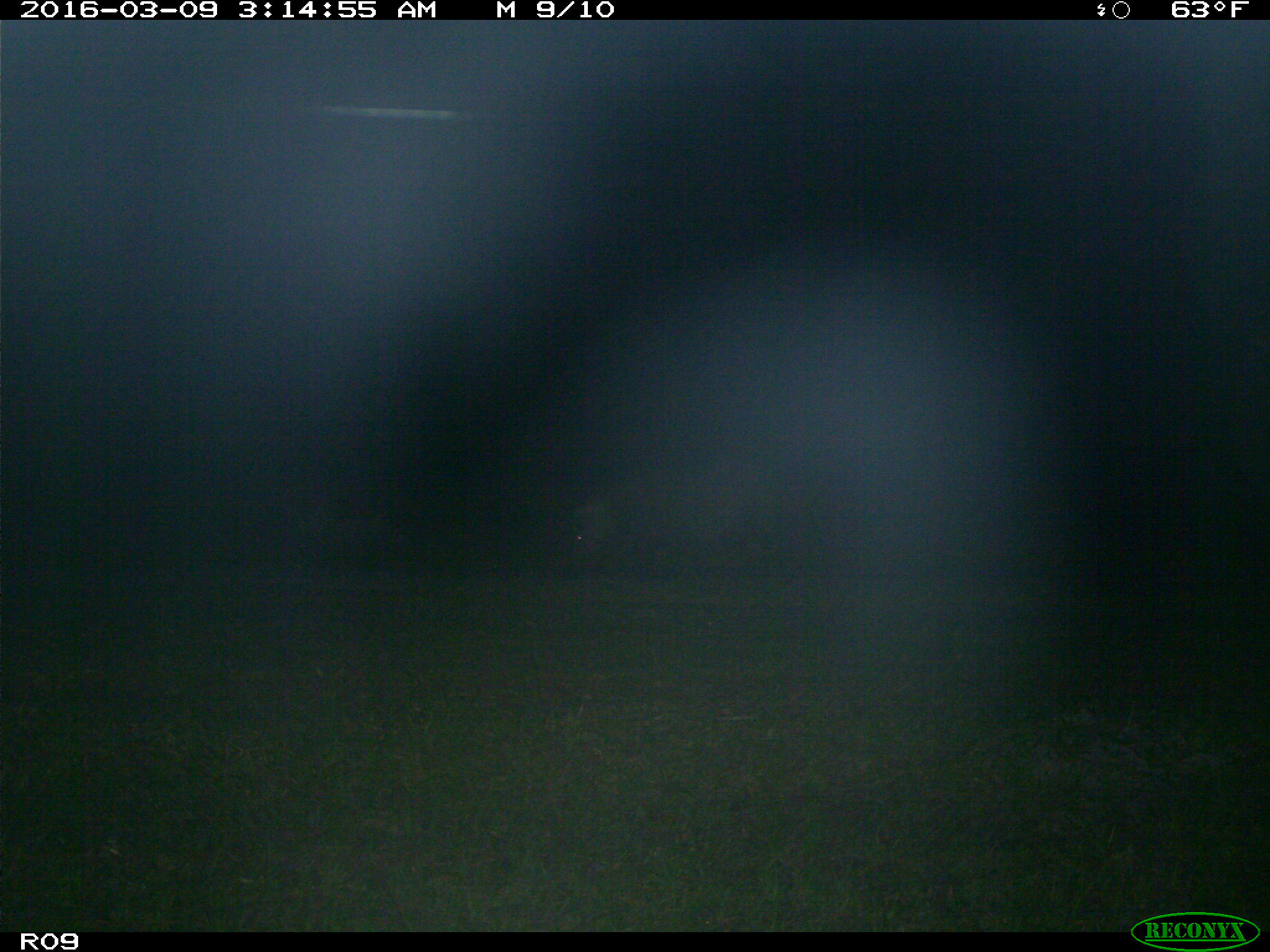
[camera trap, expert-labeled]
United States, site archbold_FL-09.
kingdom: Animalia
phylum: Chordata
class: Mammalia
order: Artiodactyla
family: Suidae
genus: Sus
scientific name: Sus scrofa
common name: wild boar